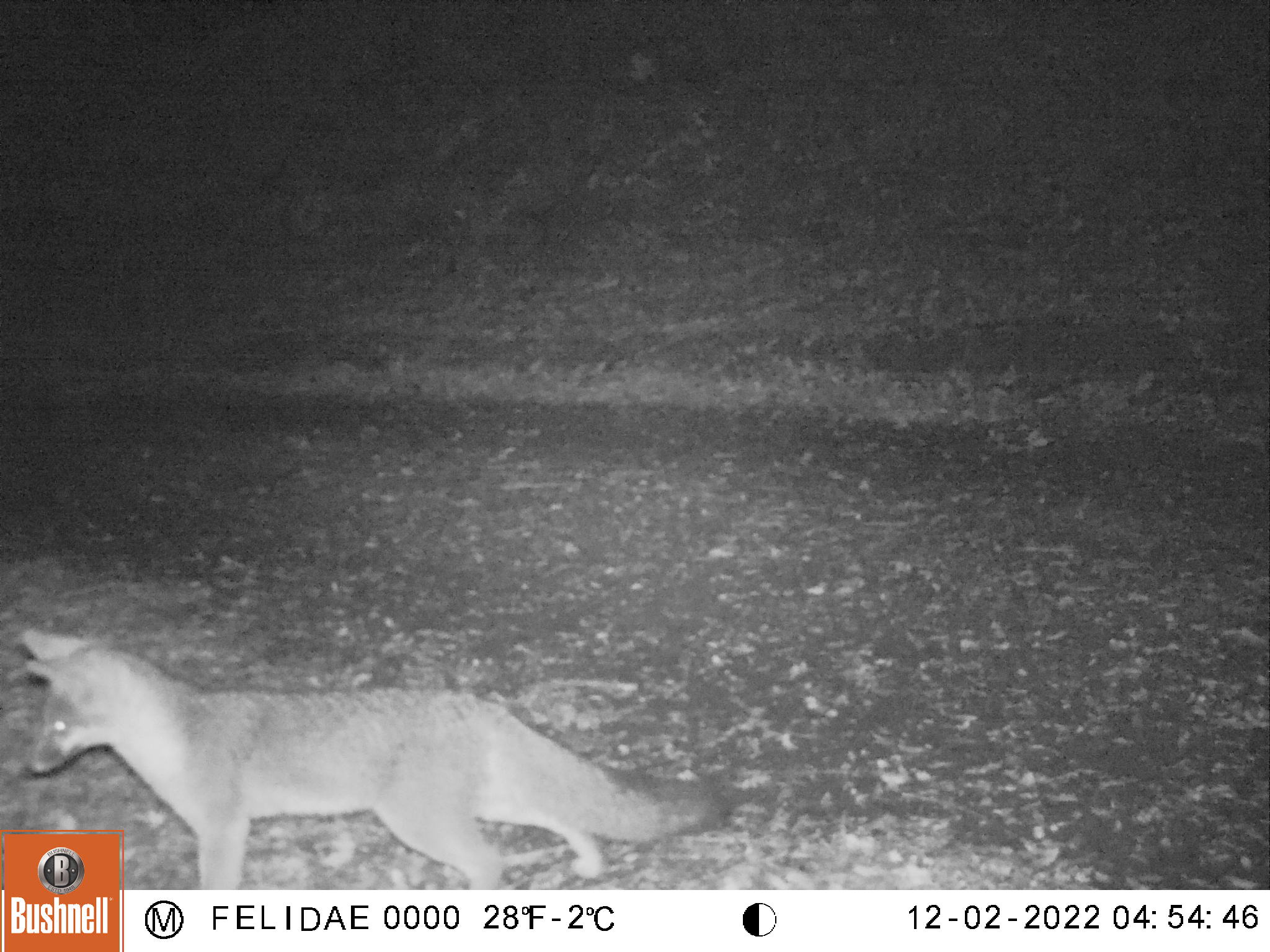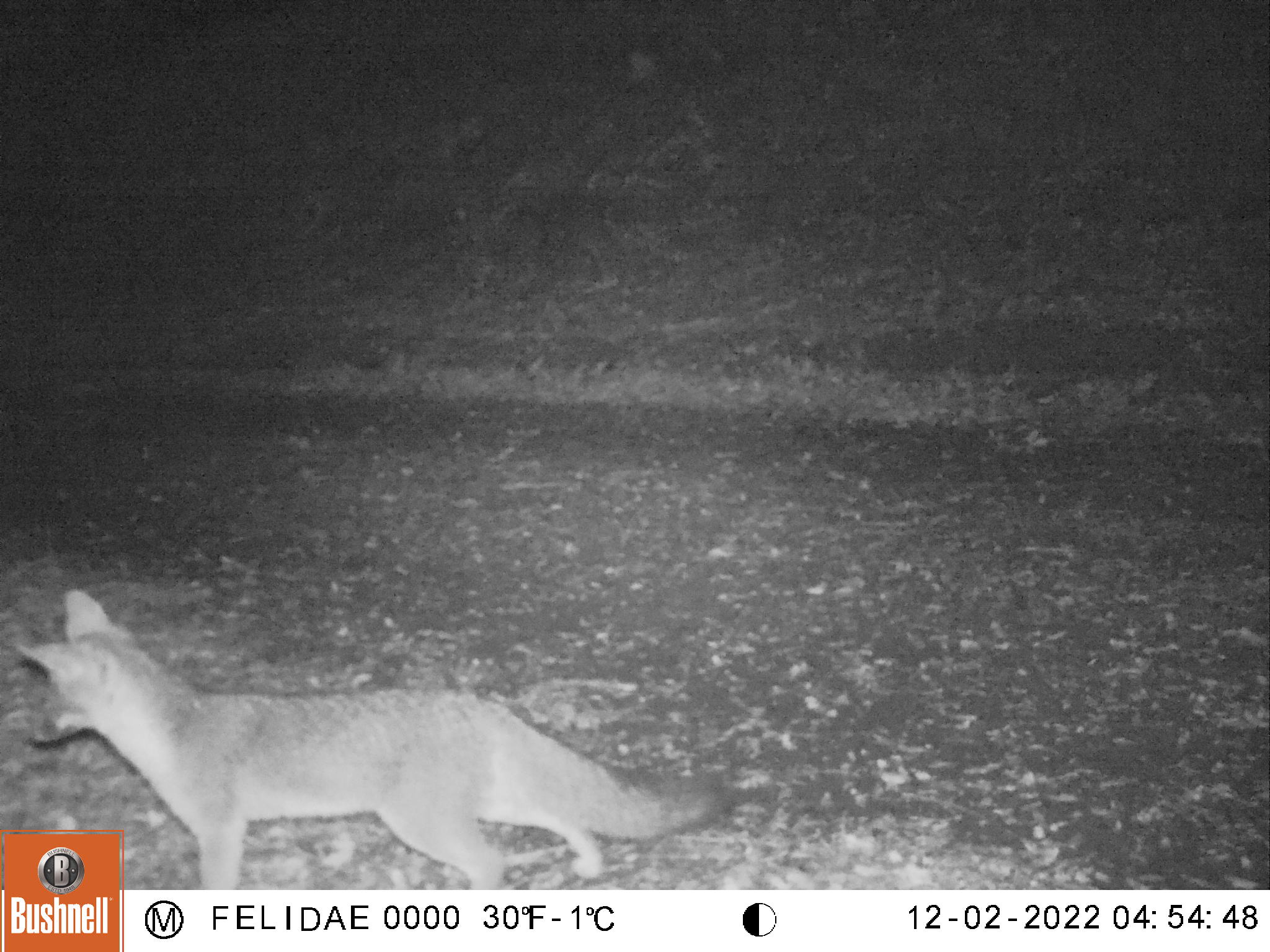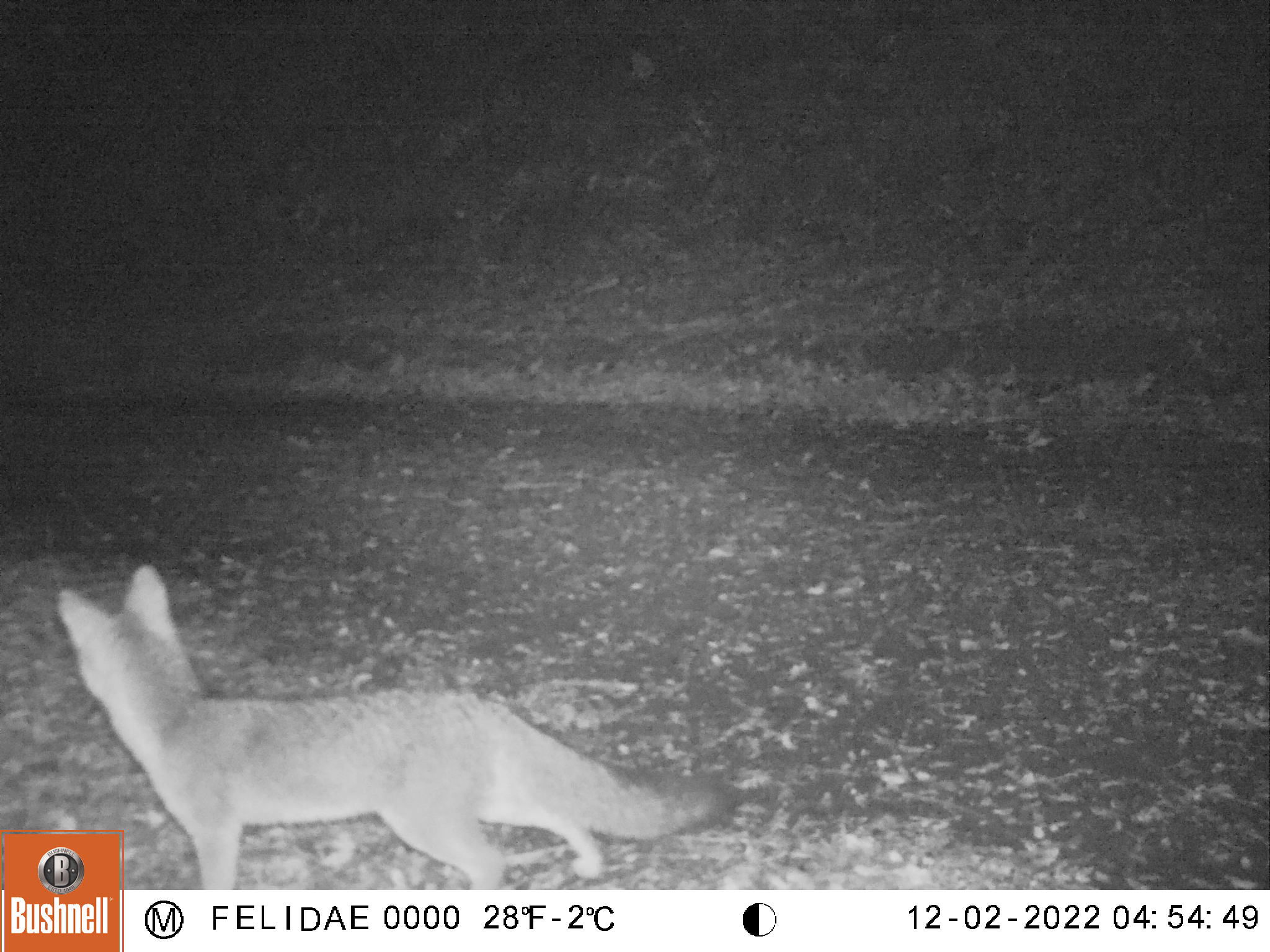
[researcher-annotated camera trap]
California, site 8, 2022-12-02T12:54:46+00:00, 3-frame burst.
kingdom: Animalia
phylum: Chordata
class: Mammalia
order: Carnivora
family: Canidae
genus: Urocyon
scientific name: Urocyon cinereoargenteus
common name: gray fox